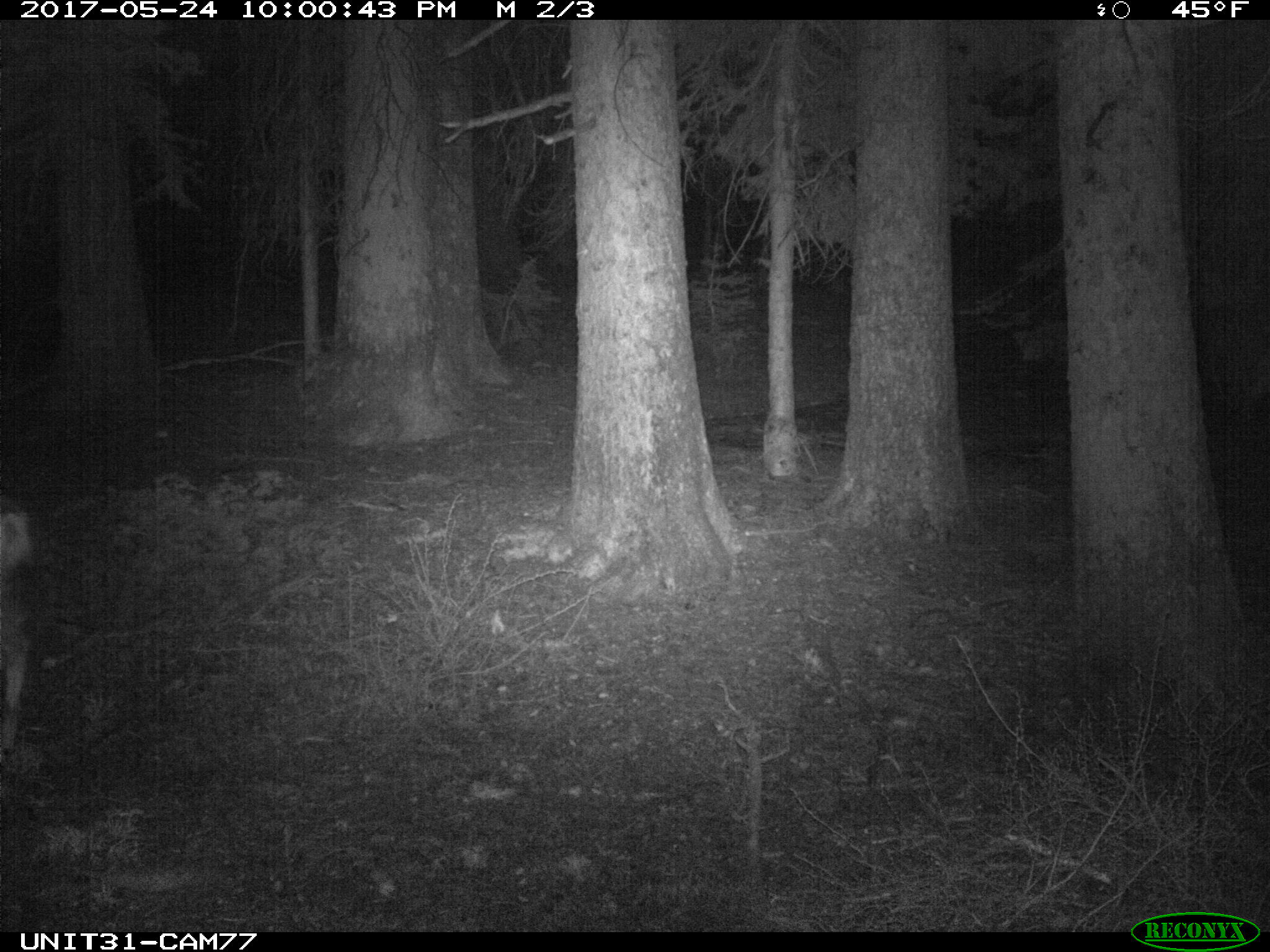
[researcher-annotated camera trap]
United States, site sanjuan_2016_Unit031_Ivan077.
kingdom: Animalia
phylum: Chordata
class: Mammalia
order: Artiodactyla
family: Cervidae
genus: Odocoileus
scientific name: Odocoileus hemionus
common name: mule deer